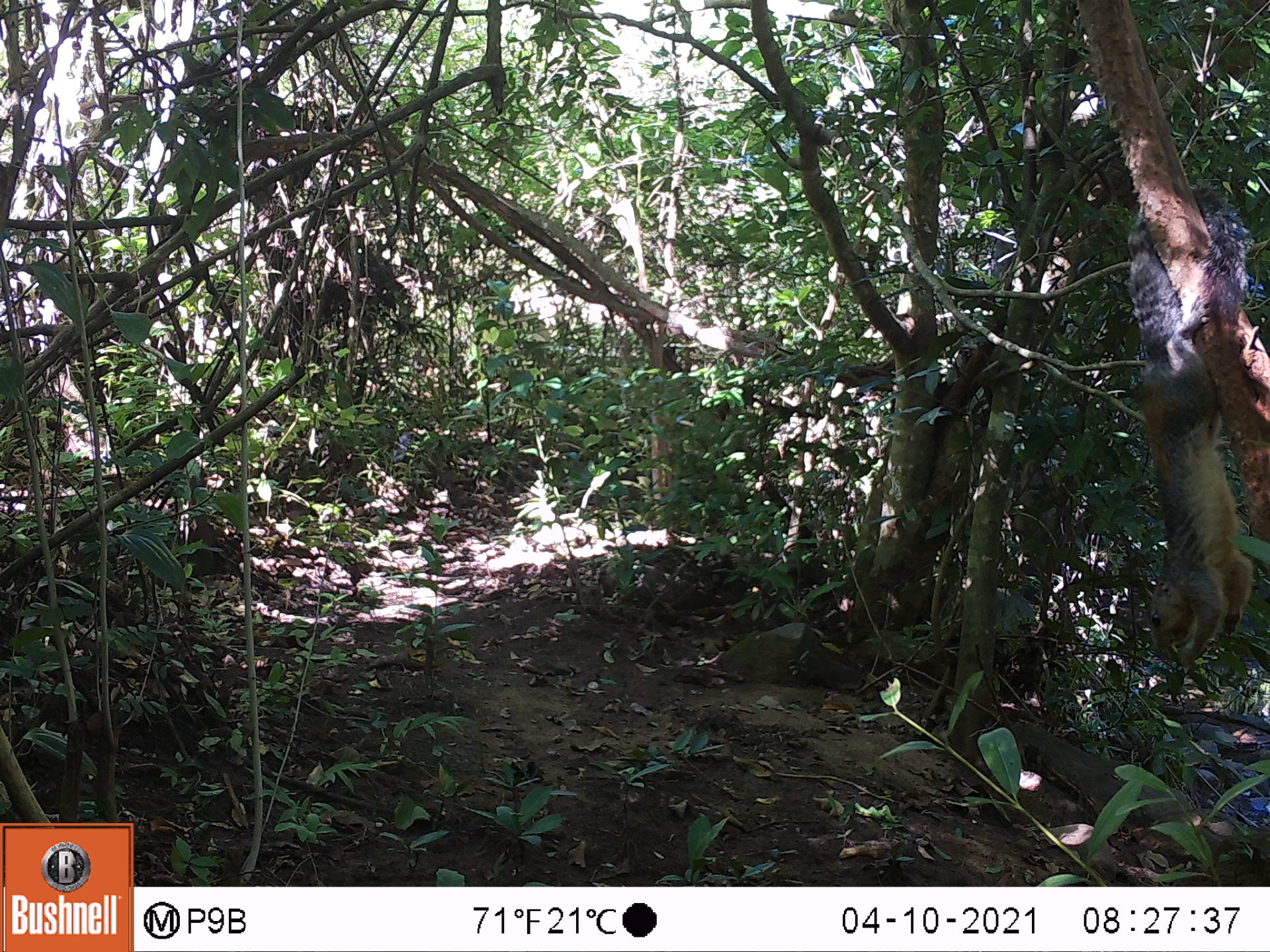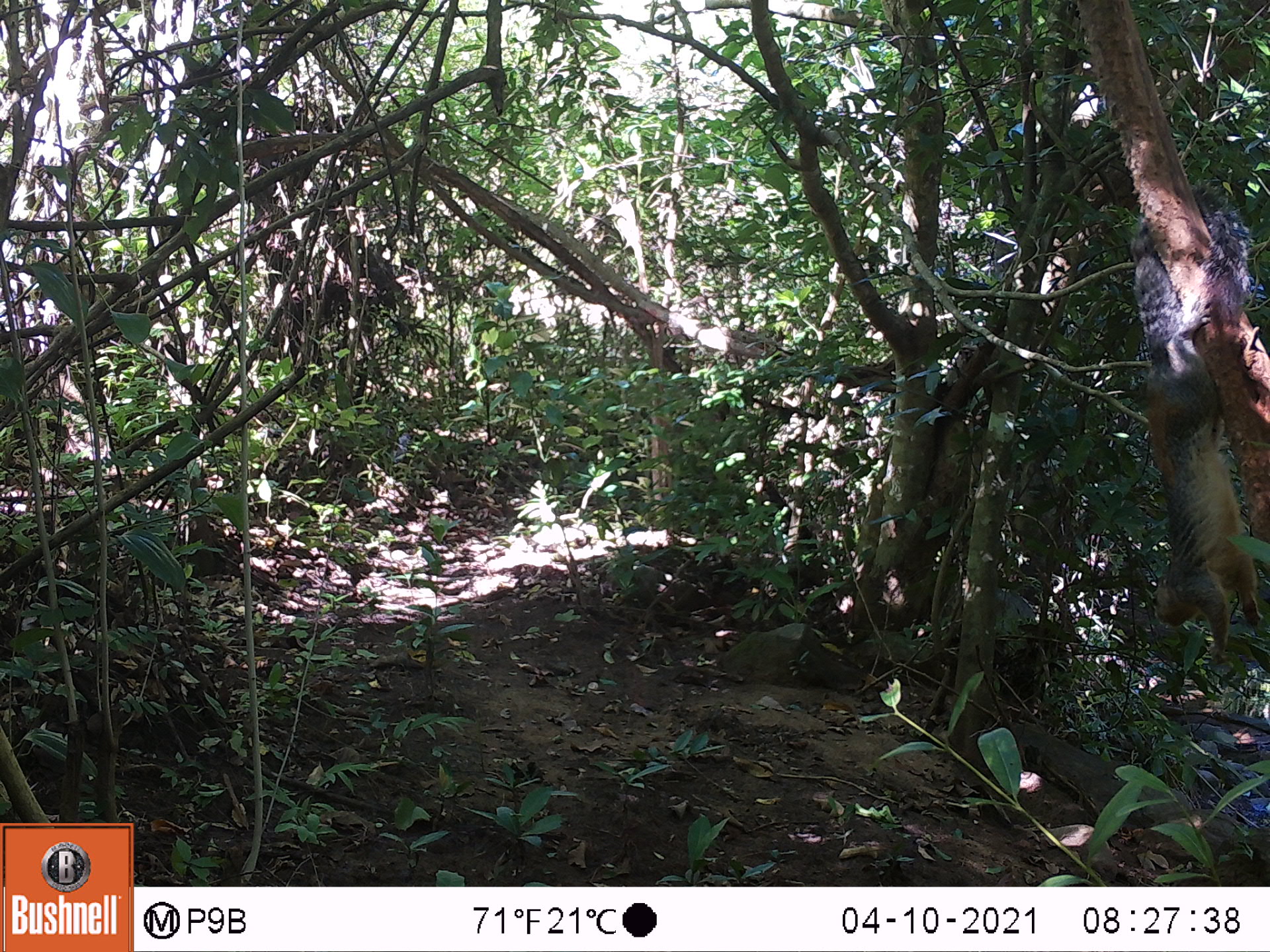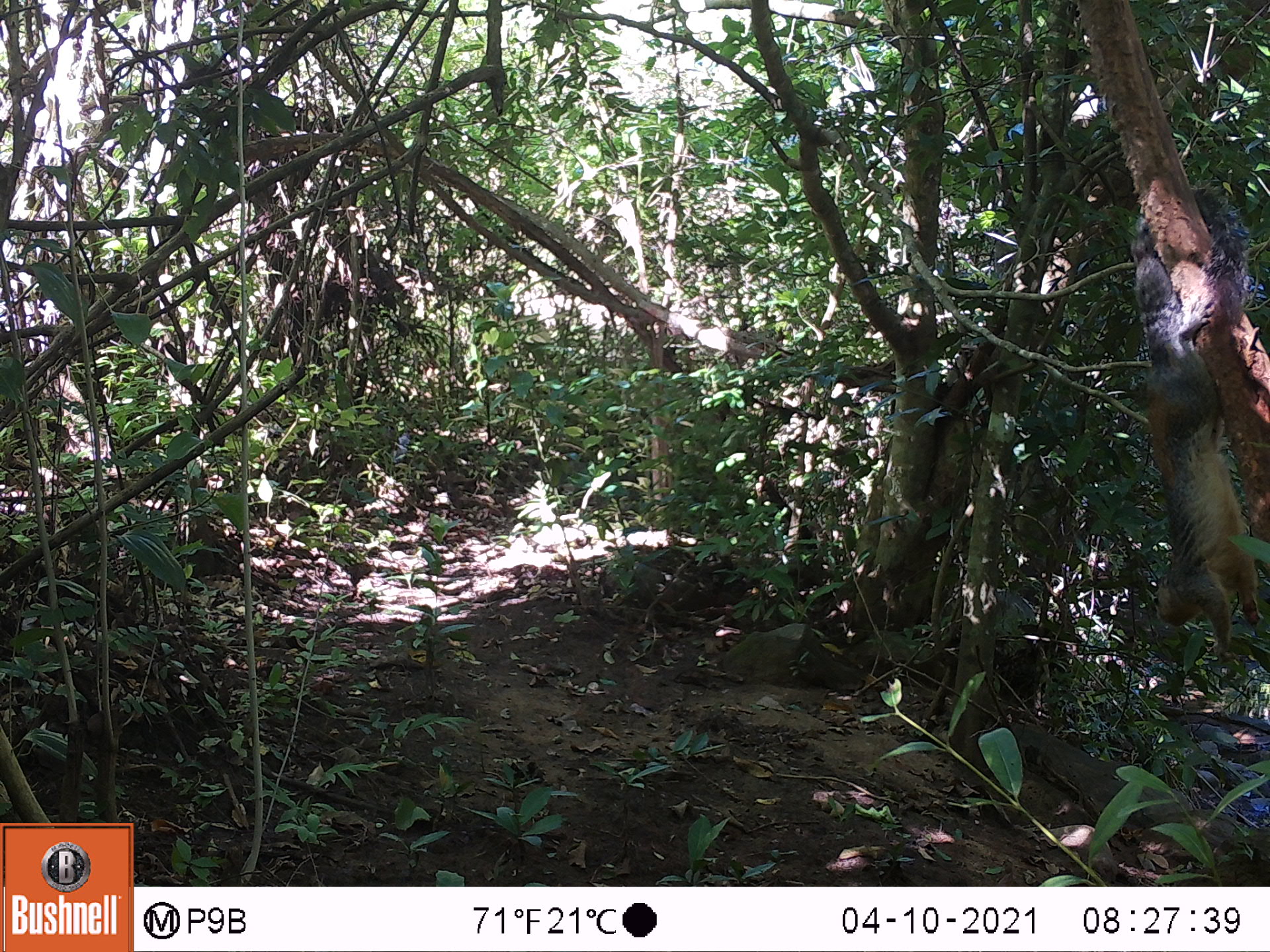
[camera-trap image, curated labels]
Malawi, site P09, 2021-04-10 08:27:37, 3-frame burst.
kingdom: Animalia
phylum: Chordata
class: Mammalia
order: Rodentia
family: Sciuridae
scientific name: Sciuridae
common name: squirrel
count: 1